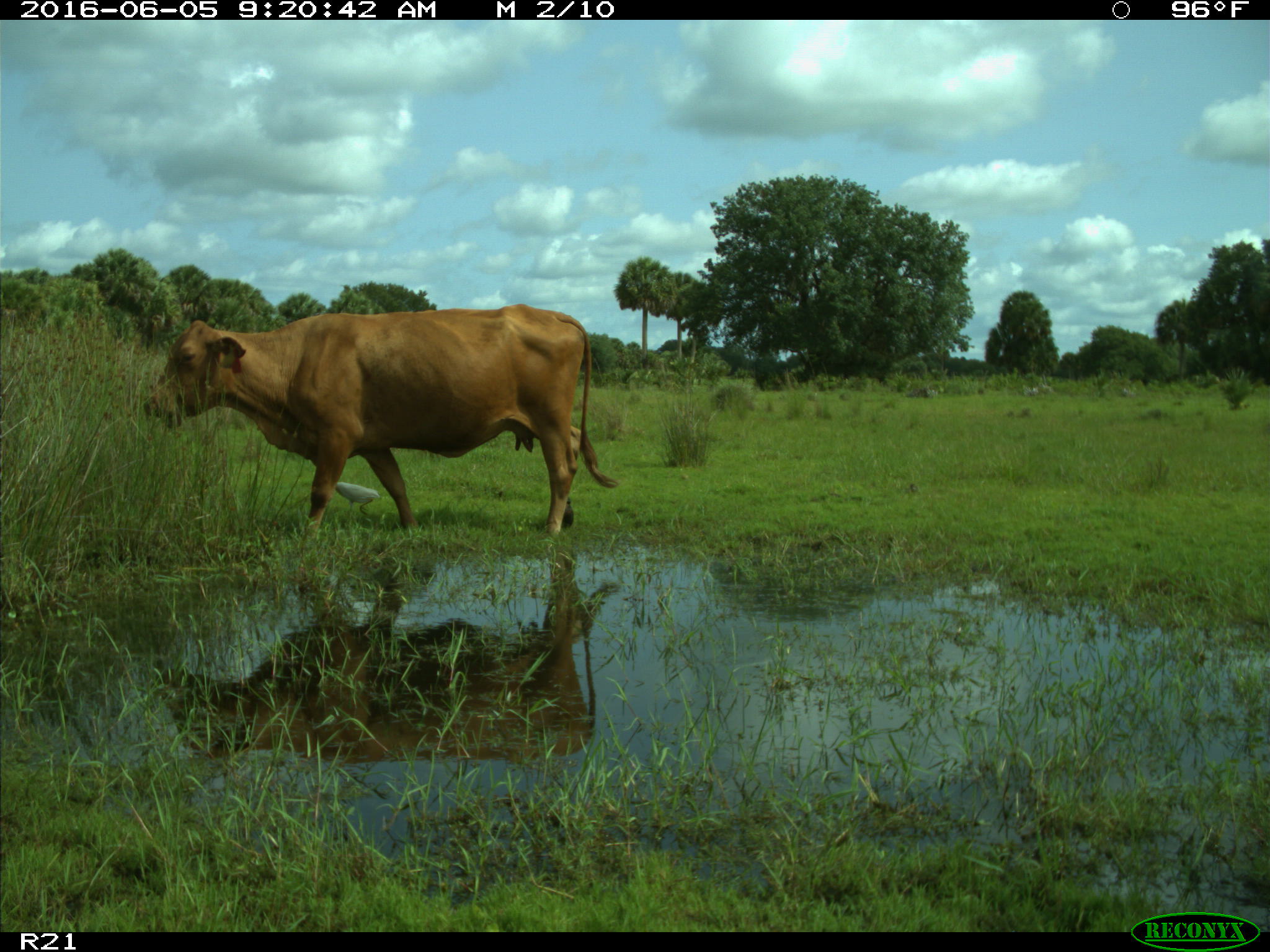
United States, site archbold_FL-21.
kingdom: Animalia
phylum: Chordata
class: Mammalia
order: Artiodactyla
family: Bovidae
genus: Bos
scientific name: Bos taurus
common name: domestic cow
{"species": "Bos taurus (domestic cow)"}